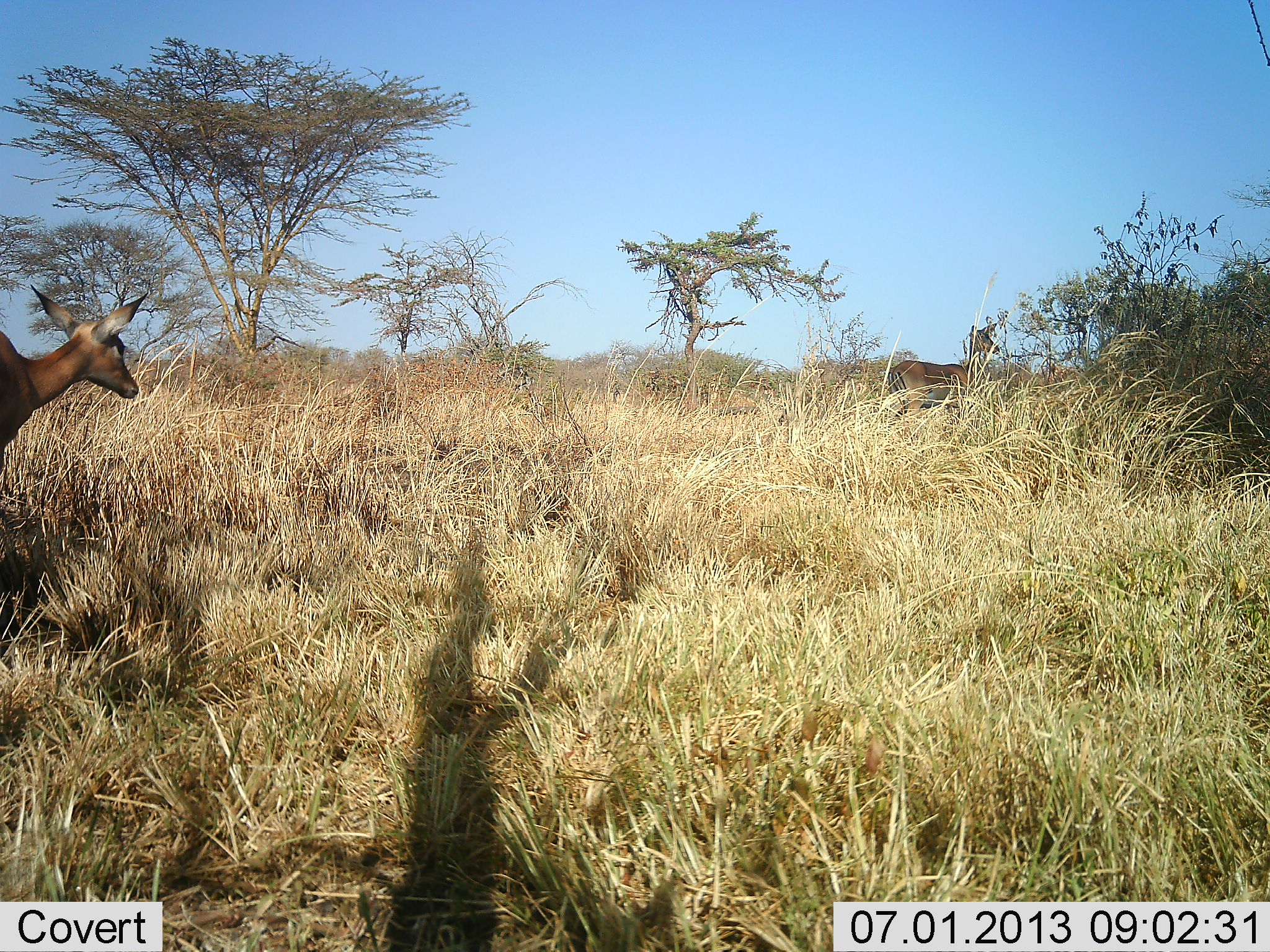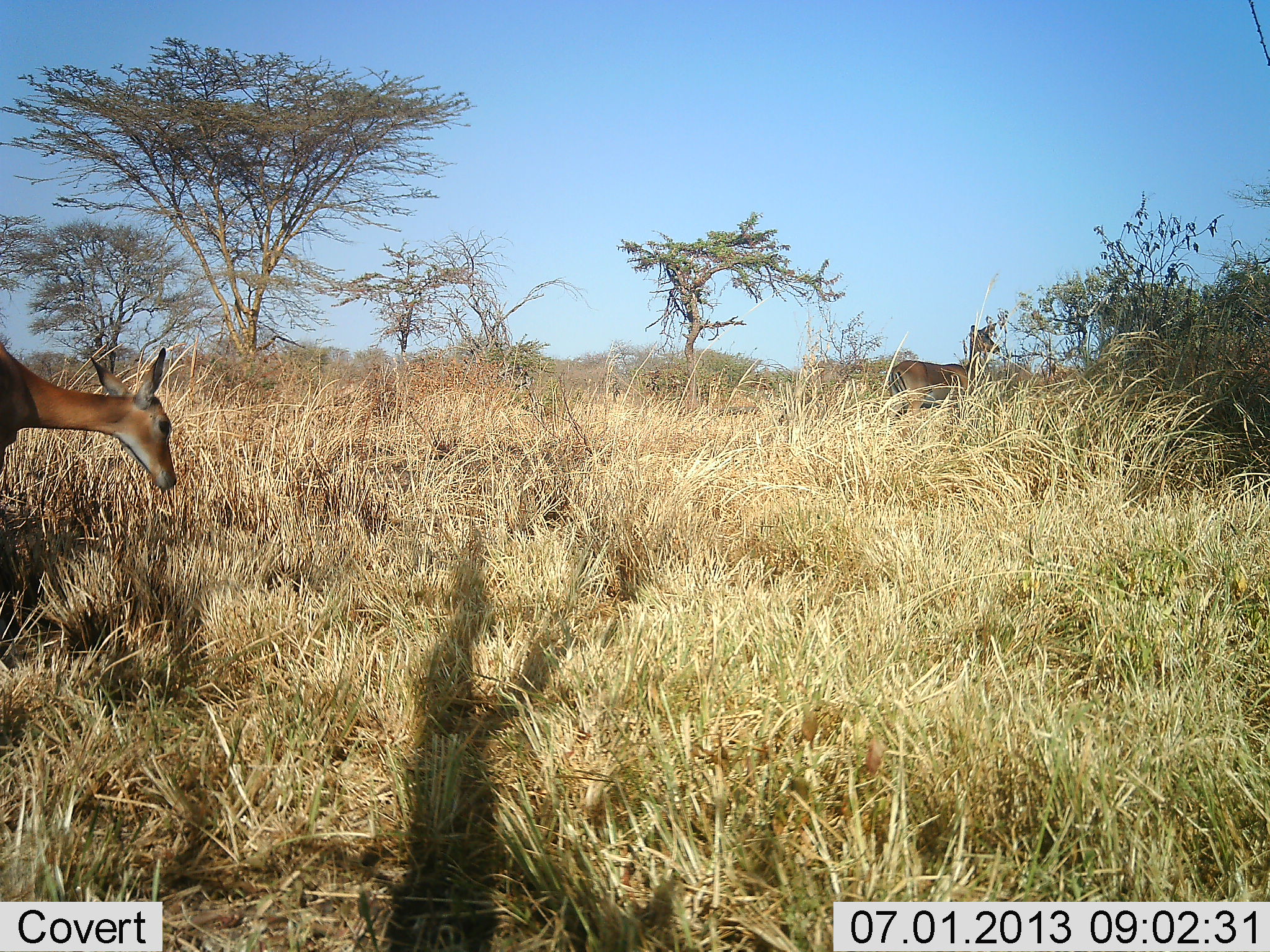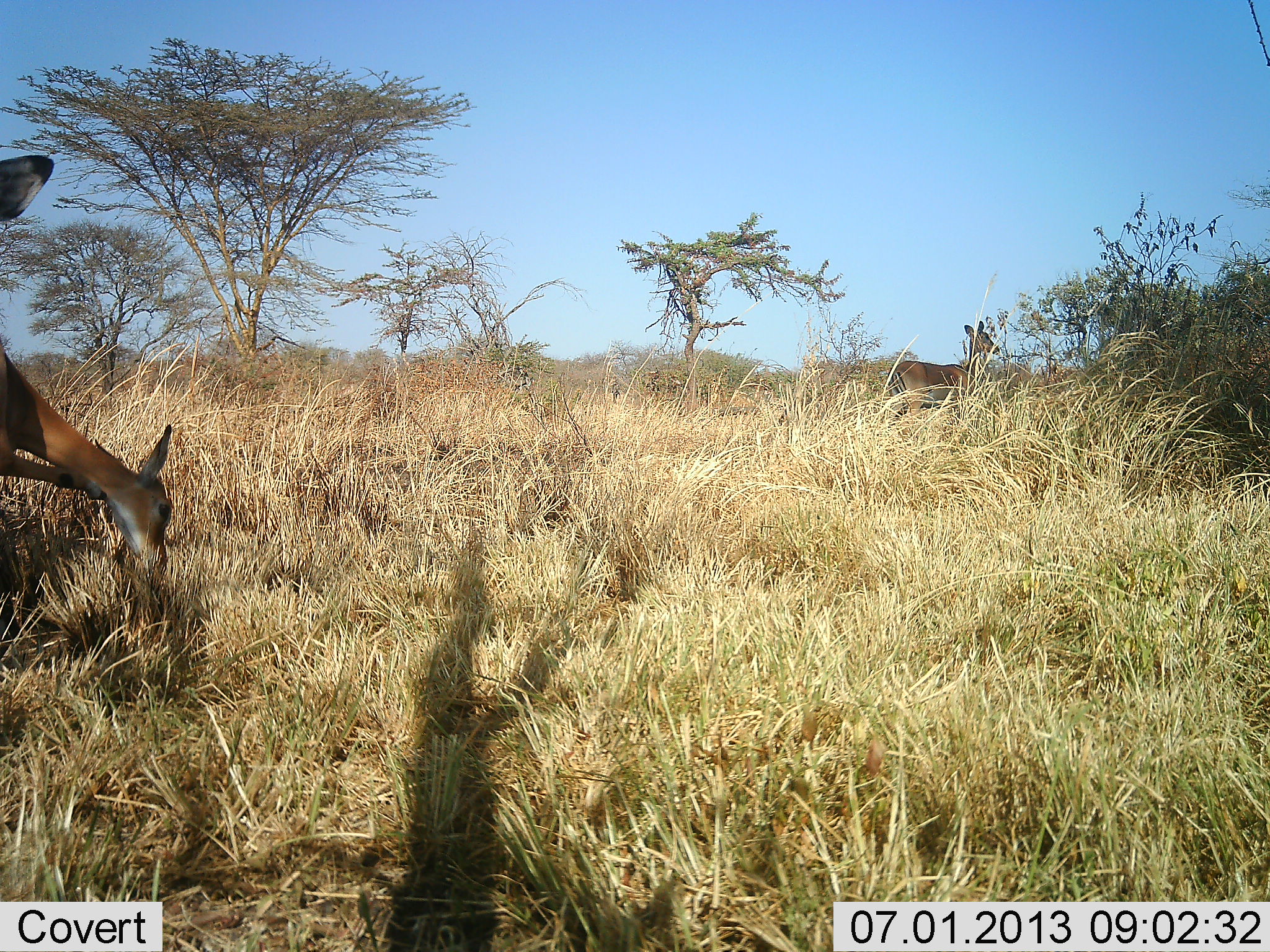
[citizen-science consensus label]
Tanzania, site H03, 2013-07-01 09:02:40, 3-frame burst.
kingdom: Animalia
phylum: Chordata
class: Mammalia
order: Artiodactyla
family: Bovidae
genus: Aepyceros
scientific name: Aepyceros melampus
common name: impala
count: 3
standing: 100%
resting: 0%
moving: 0%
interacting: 0%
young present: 0%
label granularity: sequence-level